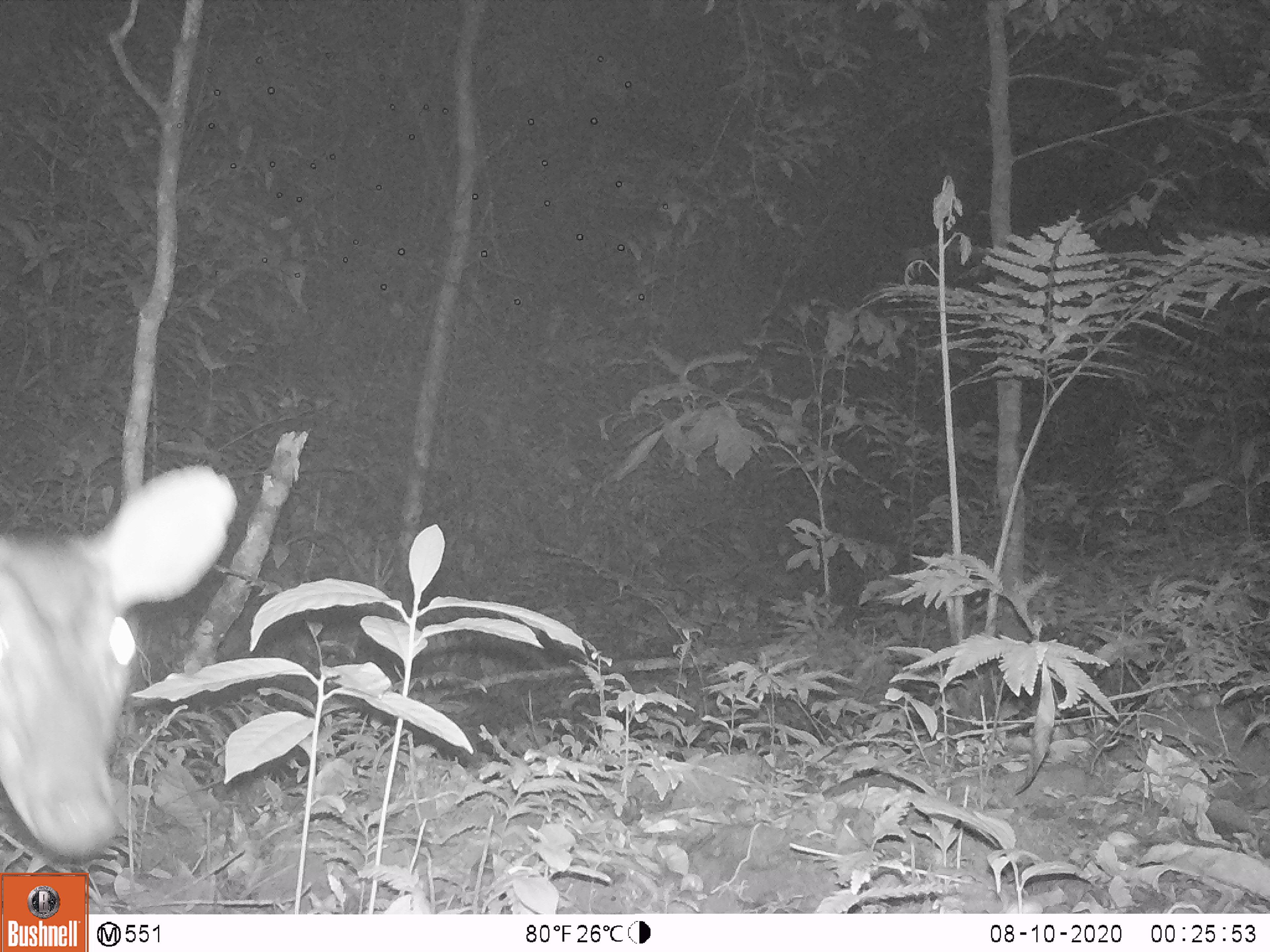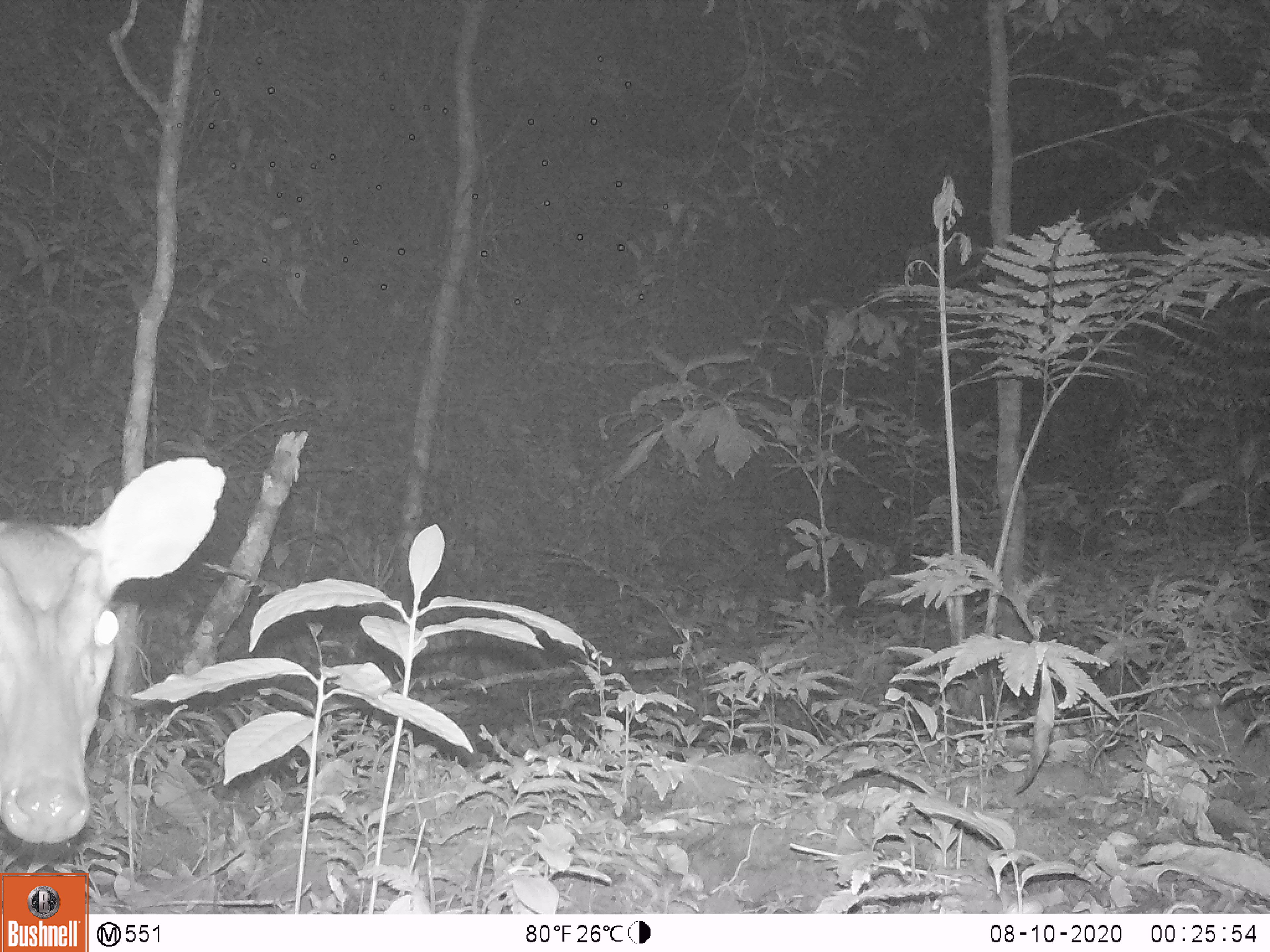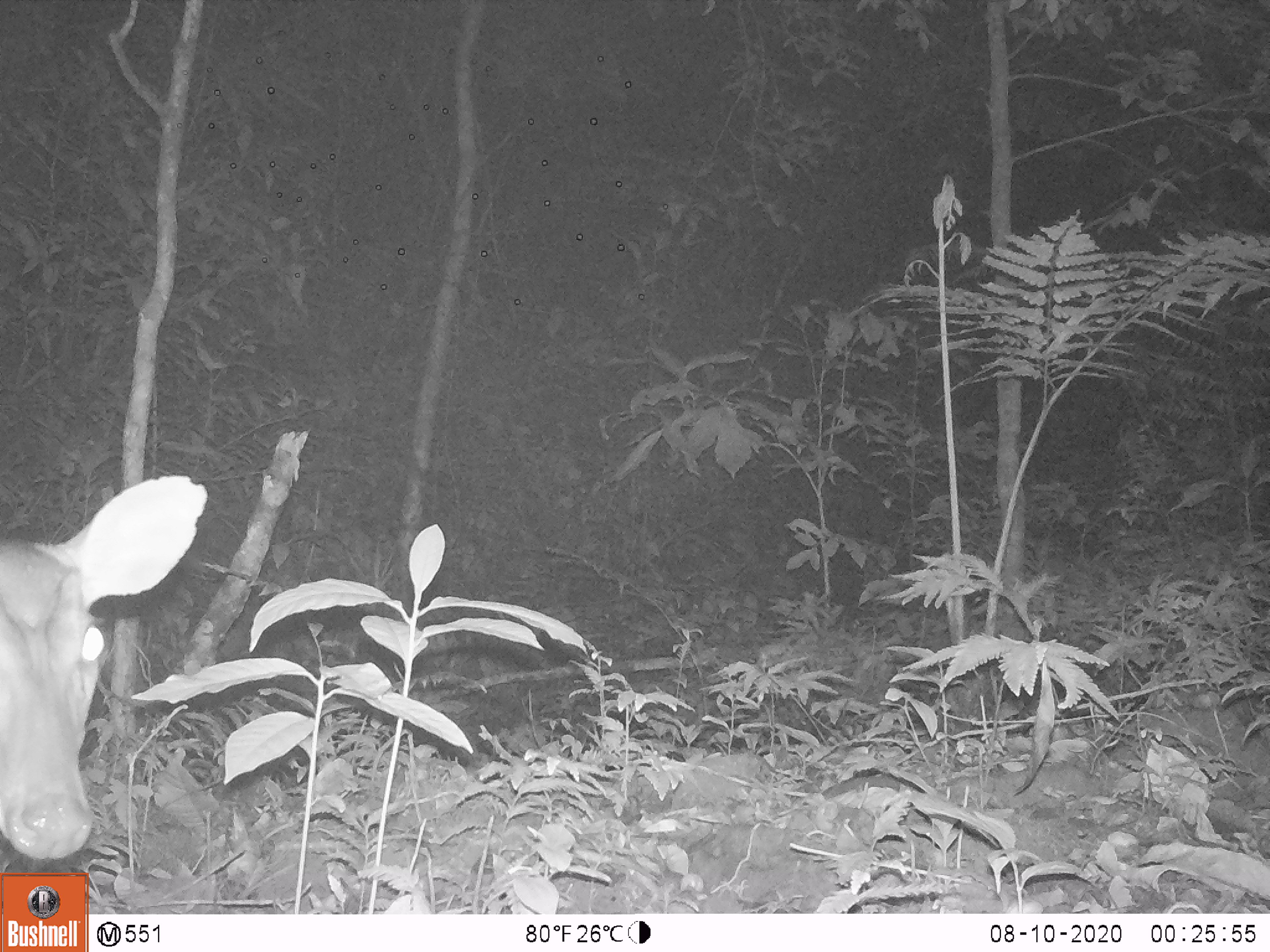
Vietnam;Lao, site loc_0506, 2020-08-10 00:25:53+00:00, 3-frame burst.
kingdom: Animalia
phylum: Chordata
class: Mammalia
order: Artiodactyla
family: Cervidae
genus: Muntiacus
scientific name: Muntiacus vuquangensis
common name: large-antlered muntjac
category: large antlered muntjac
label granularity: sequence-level